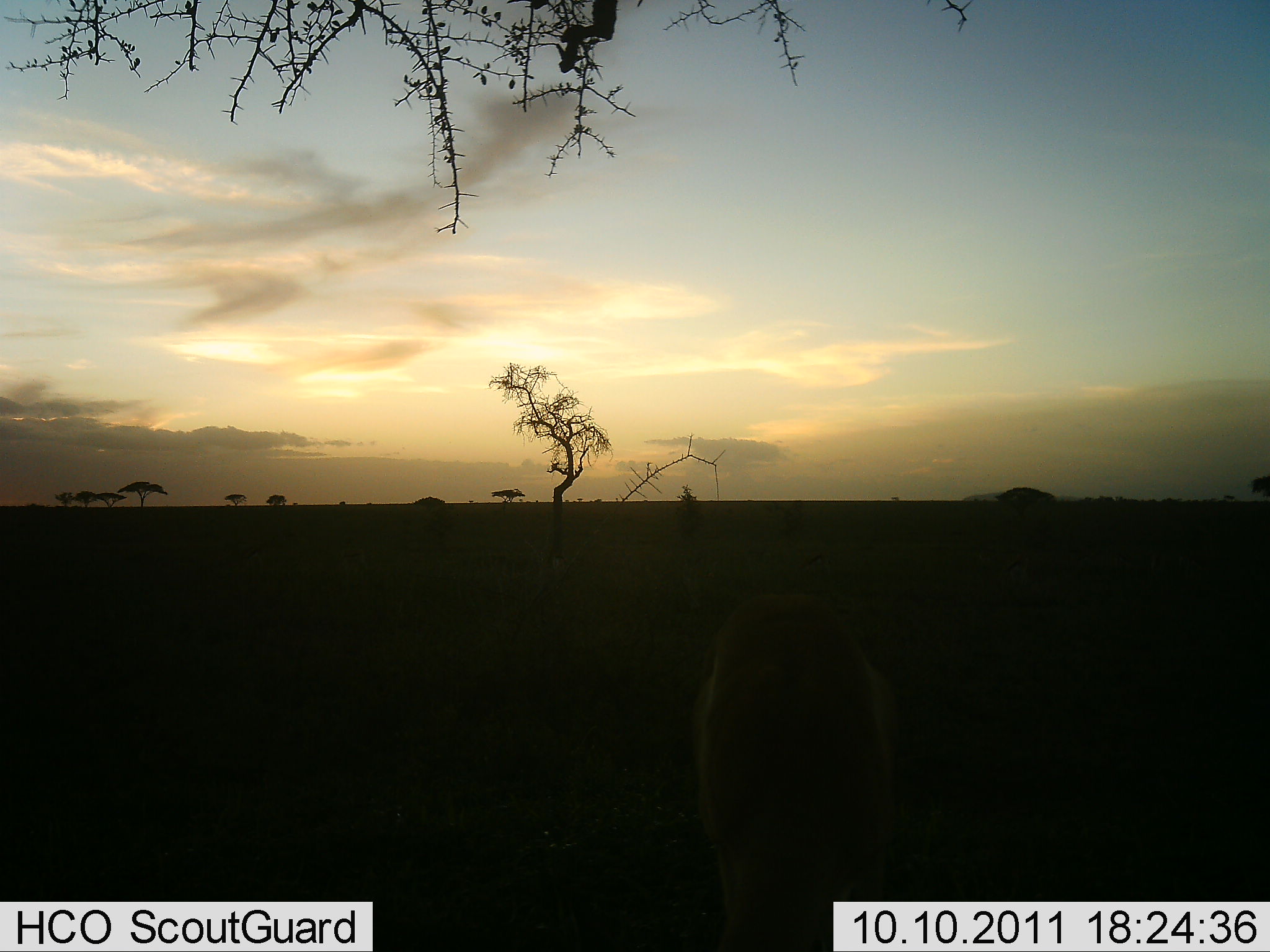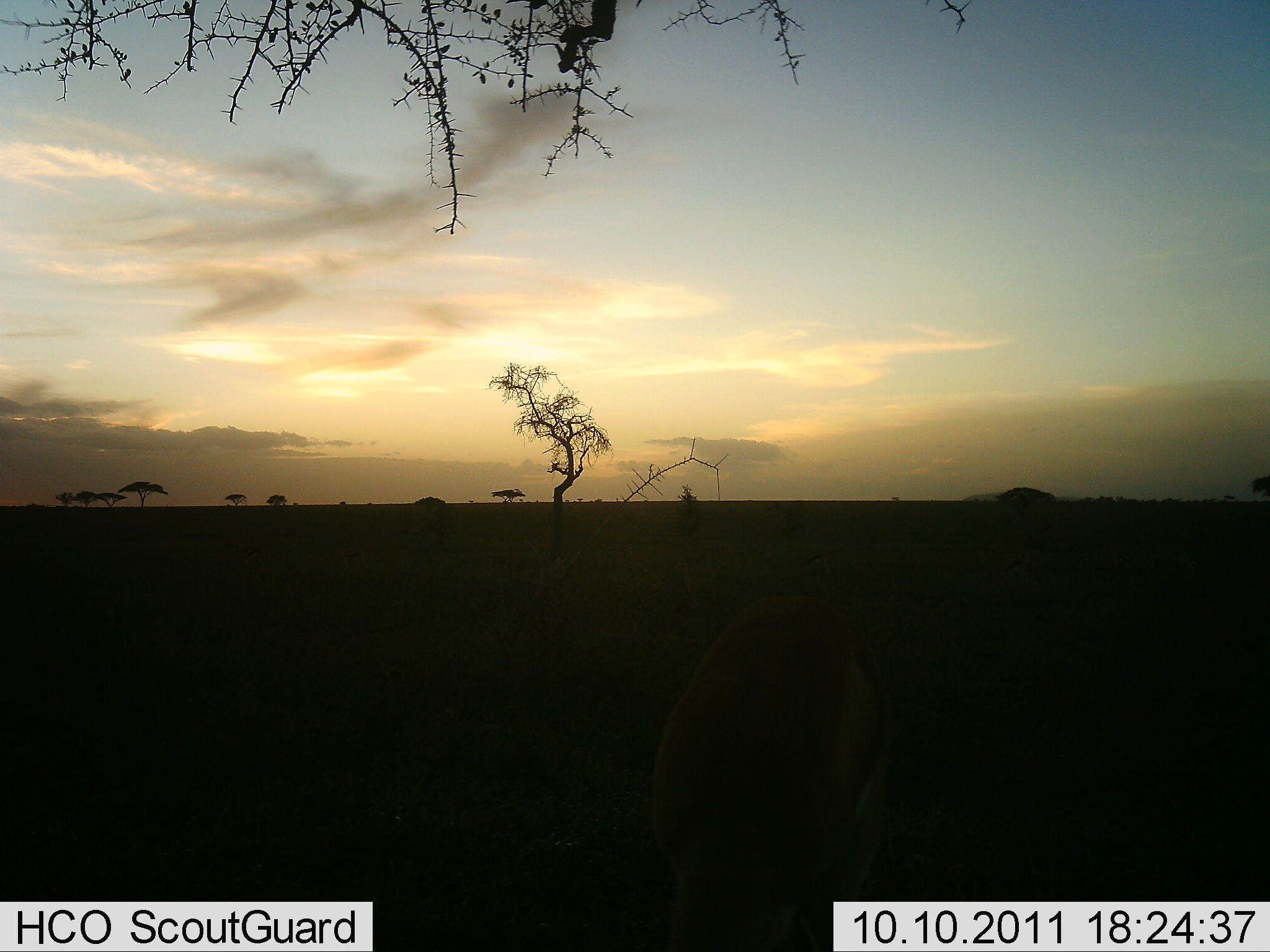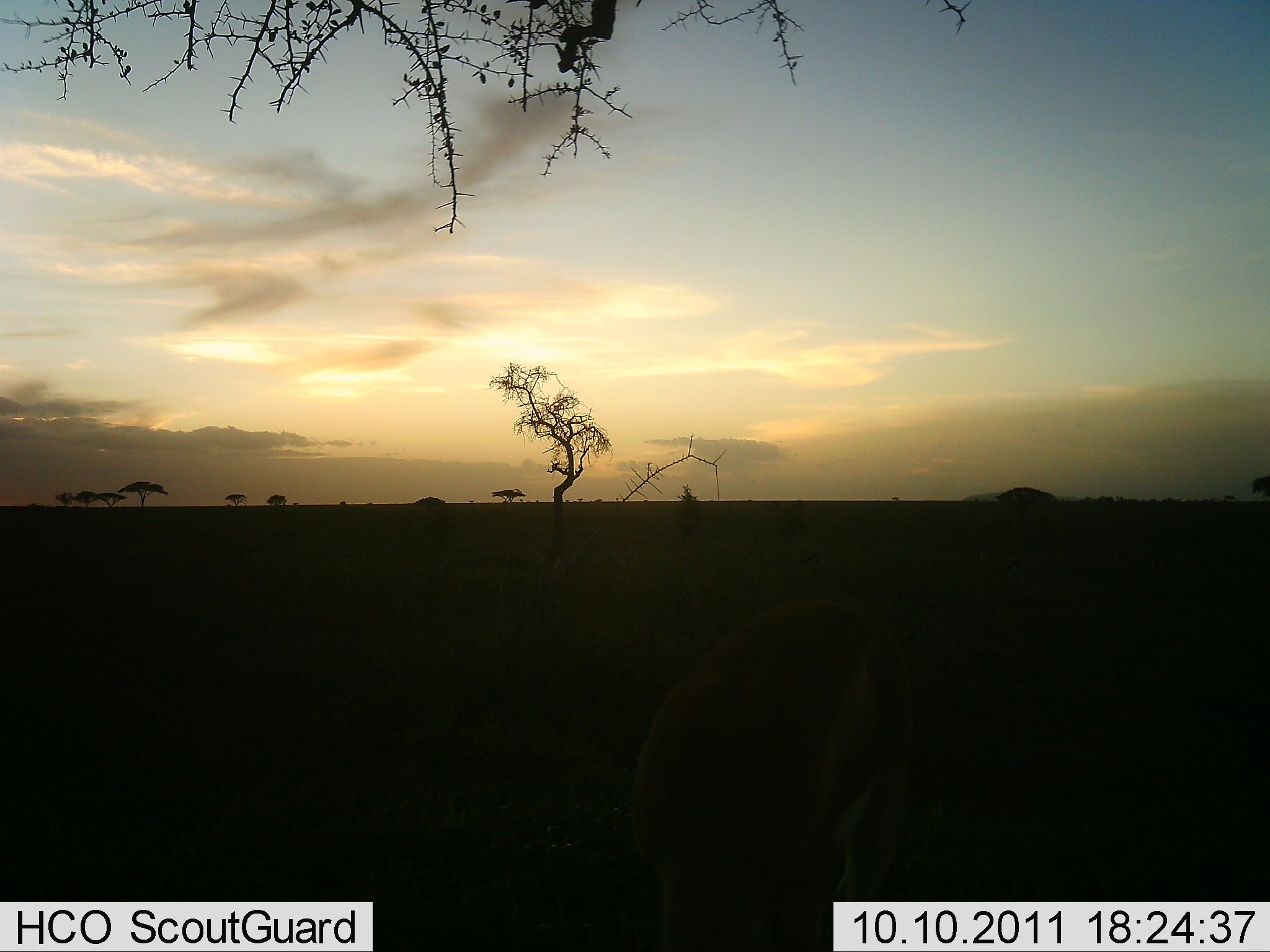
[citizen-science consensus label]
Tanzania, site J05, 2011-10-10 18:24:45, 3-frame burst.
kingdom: Animalia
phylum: Chordata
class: Mammalia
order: Artiodactyla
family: Bovidae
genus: Eudorcas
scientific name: Eudorcas thomsonii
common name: thomson's gazelle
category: gazellethomsons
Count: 1.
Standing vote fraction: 38%.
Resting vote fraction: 0%.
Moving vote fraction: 0%.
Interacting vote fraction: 0%.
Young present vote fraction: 0%.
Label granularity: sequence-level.